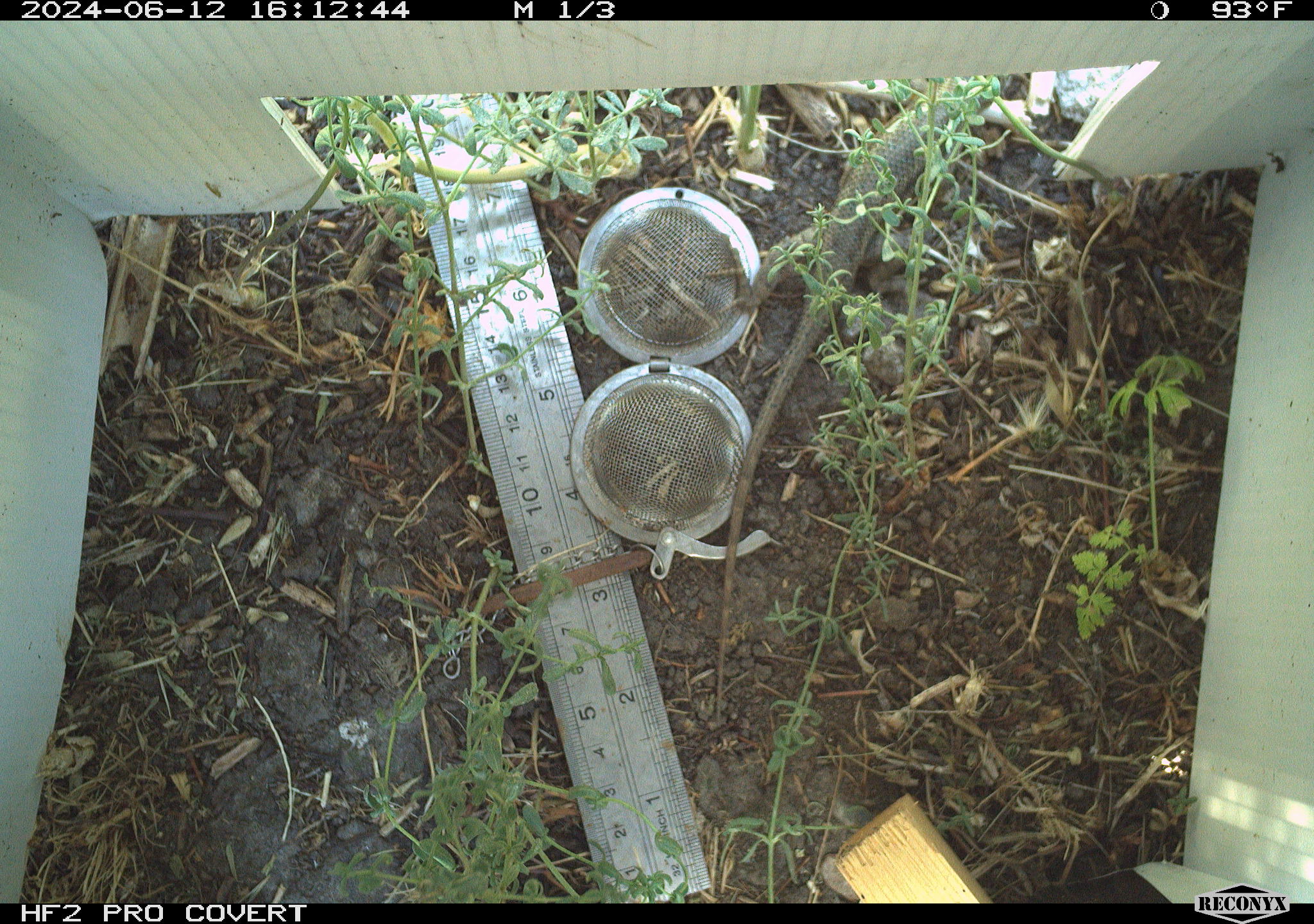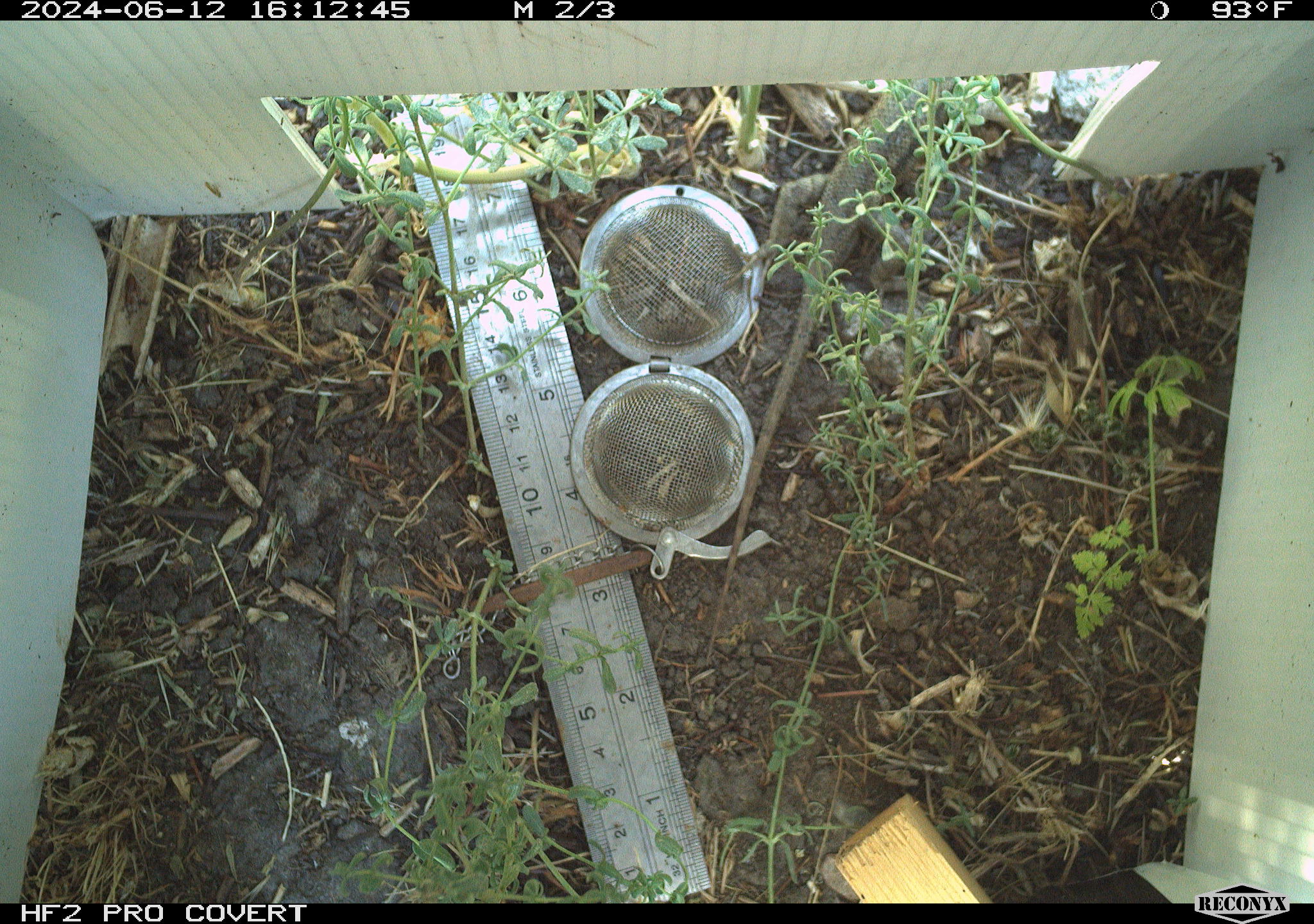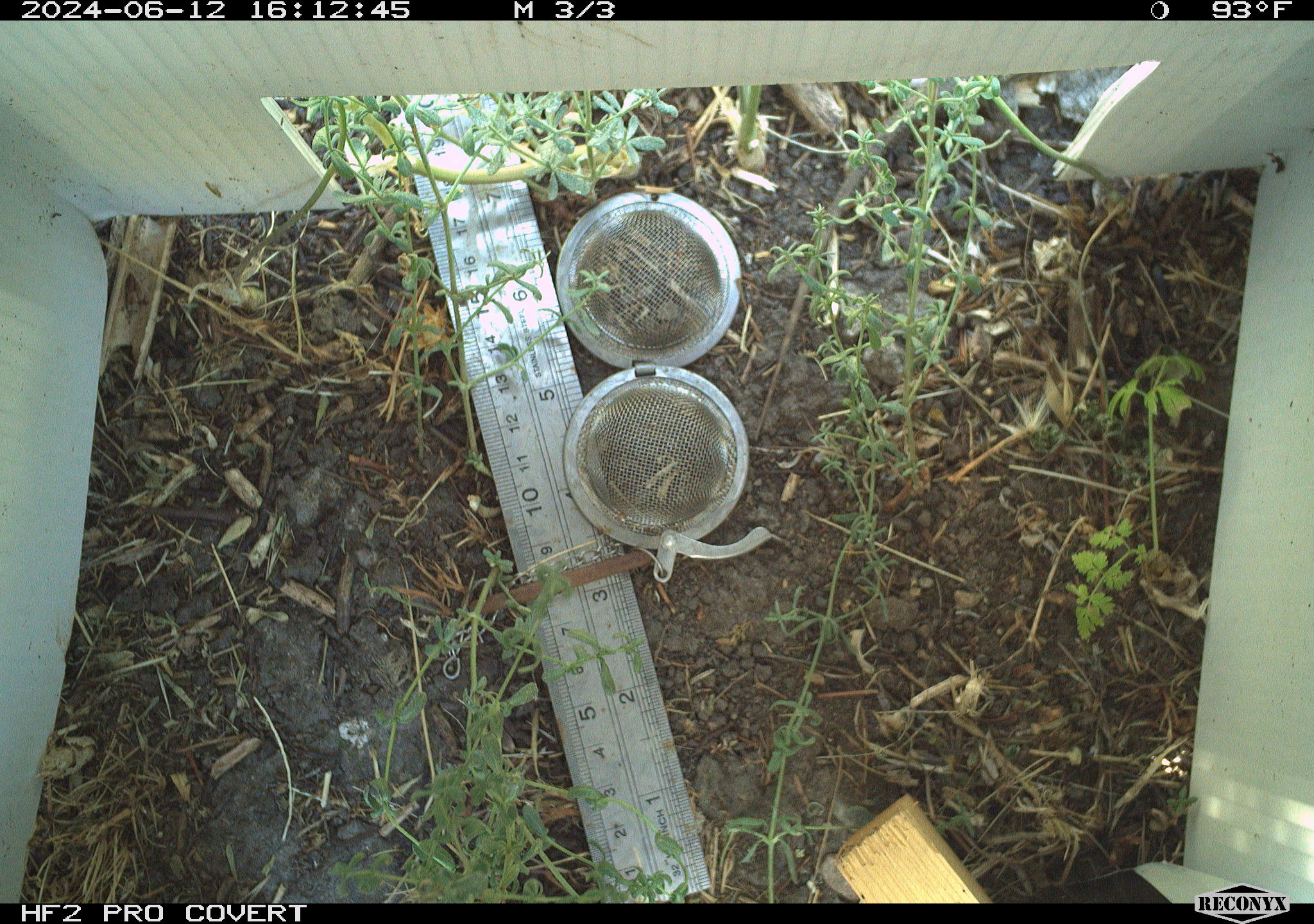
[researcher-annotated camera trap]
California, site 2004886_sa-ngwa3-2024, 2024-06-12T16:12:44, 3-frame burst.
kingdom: Animalia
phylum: Chordata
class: Reptilia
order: Squamata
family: Phrynosomatidae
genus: Sceloporus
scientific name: Sceloporus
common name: spiny lizards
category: sceloporus species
Sceloporus species (spiny lizards) (Sceloporus).